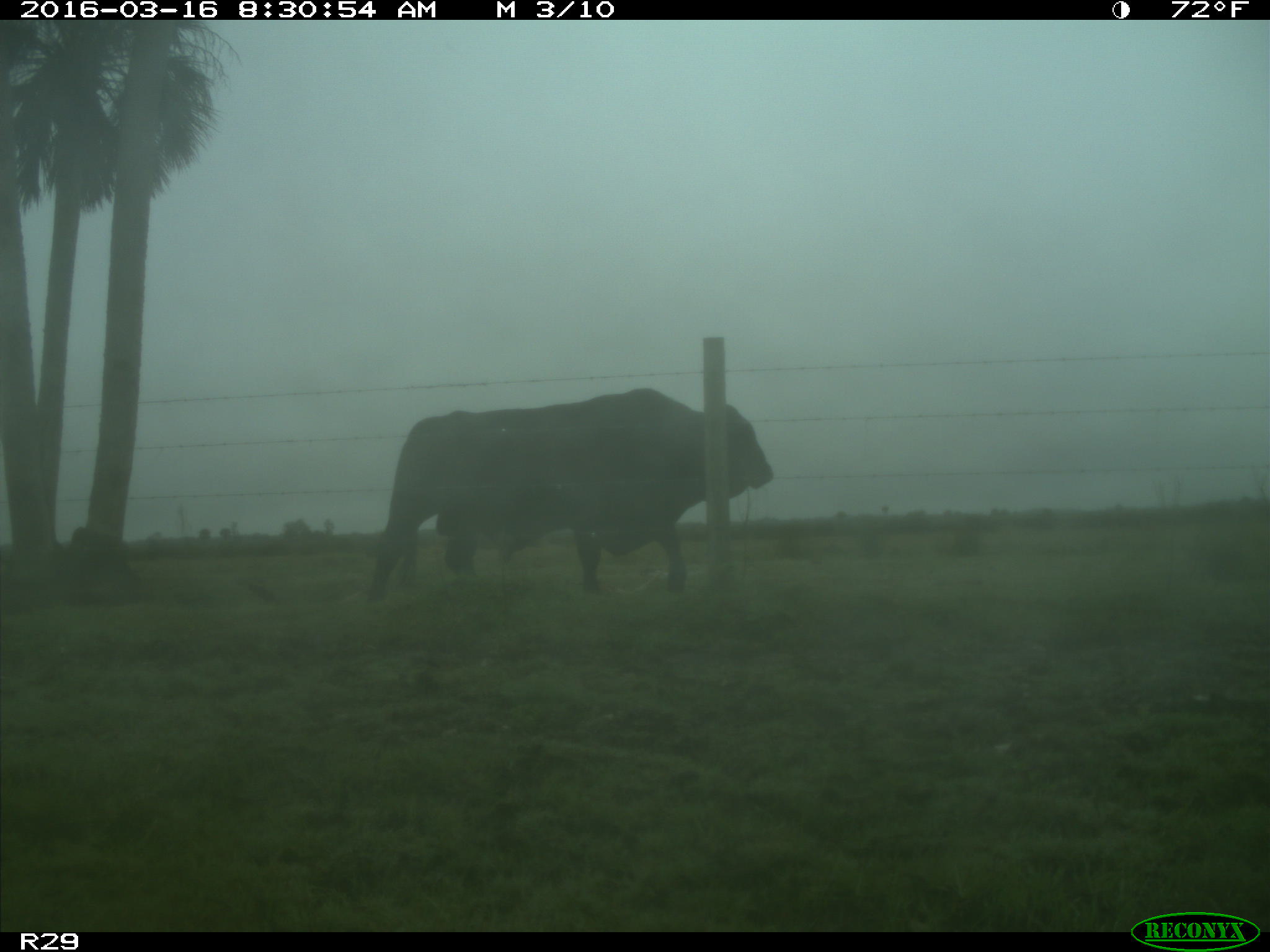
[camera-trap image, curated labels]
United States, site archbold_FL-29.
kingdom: Animalia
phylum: Chordata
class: Mammalia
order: Artiodactyla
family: Bovidae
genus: Bos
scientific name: Bos taurus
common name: domestic cow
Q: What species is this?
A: Bos taurus (domestic cow).